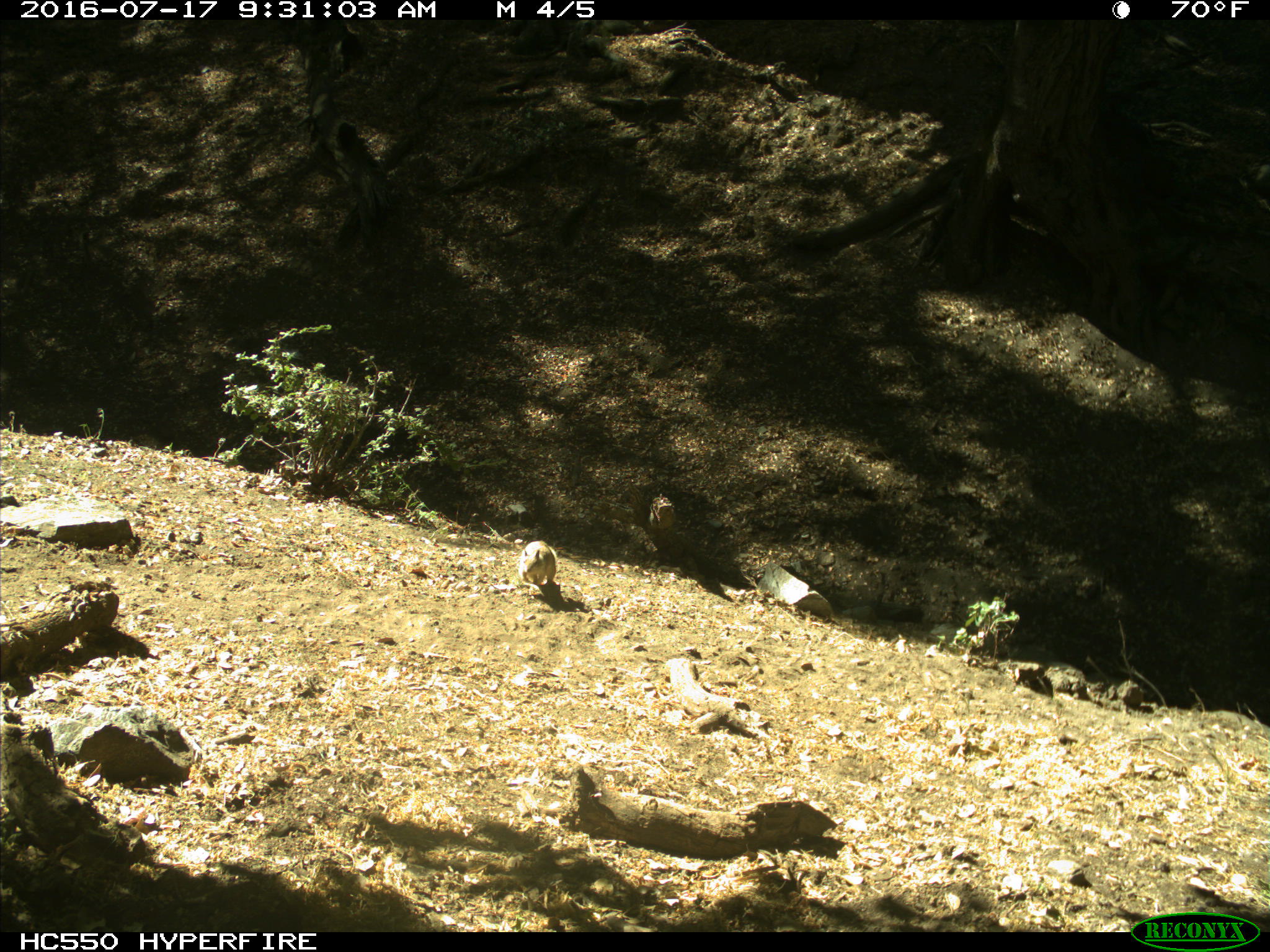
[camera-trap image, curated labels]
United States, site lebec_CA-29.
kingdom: Animalia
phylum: Chordata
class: Mammalia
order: Rodentia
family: Sciuridae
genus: Otospermophilus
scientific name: Otospermophilus beecheyi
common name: california ground squirrel